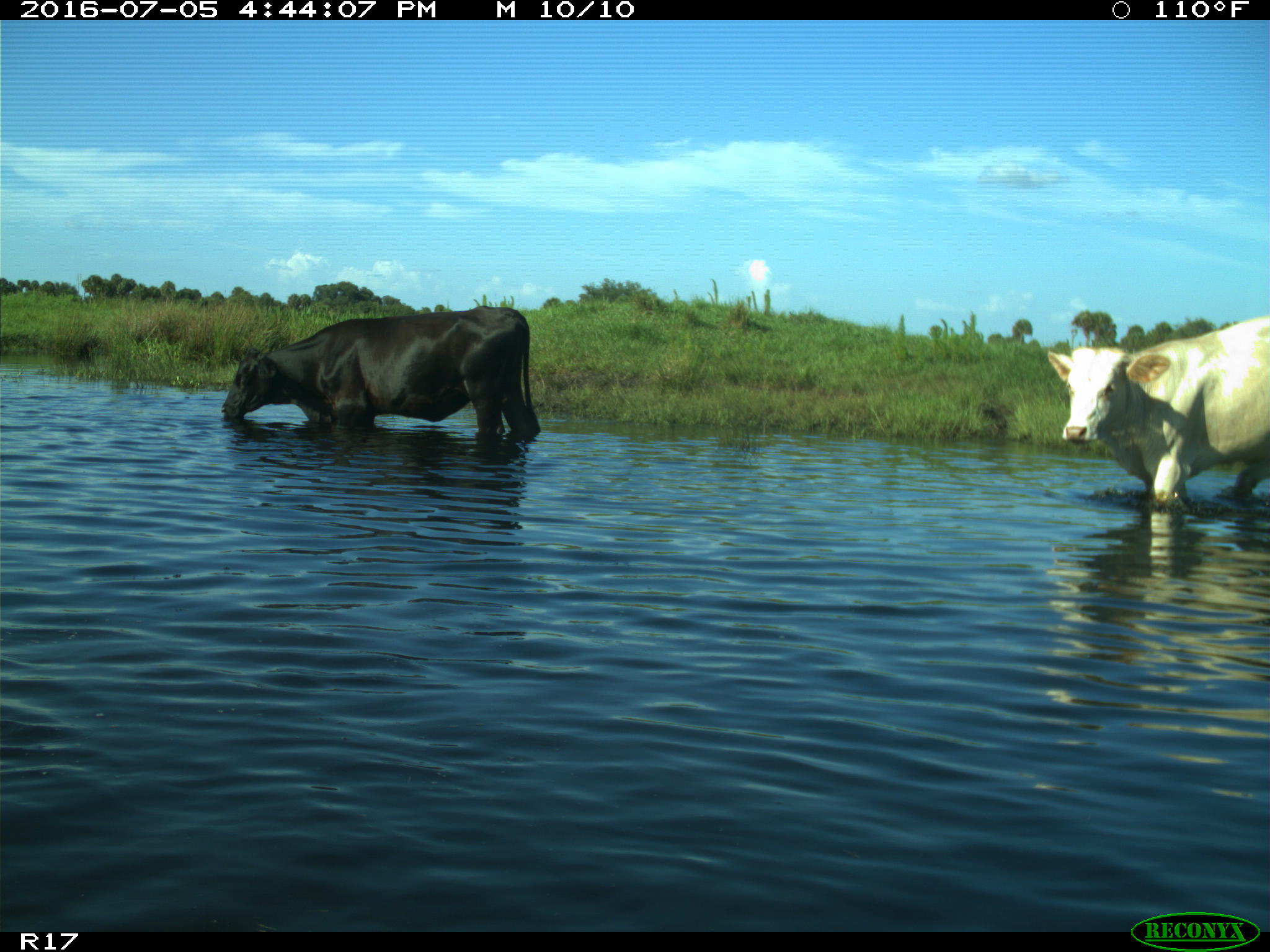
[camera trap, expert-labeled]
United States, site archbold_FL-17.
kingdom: Animalia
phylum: Chordata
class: Mammalia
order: Artiodactyla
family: Bovidae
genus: Bos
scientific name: Bos taurus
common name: domestic cow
Bos taurus (domestic cow).